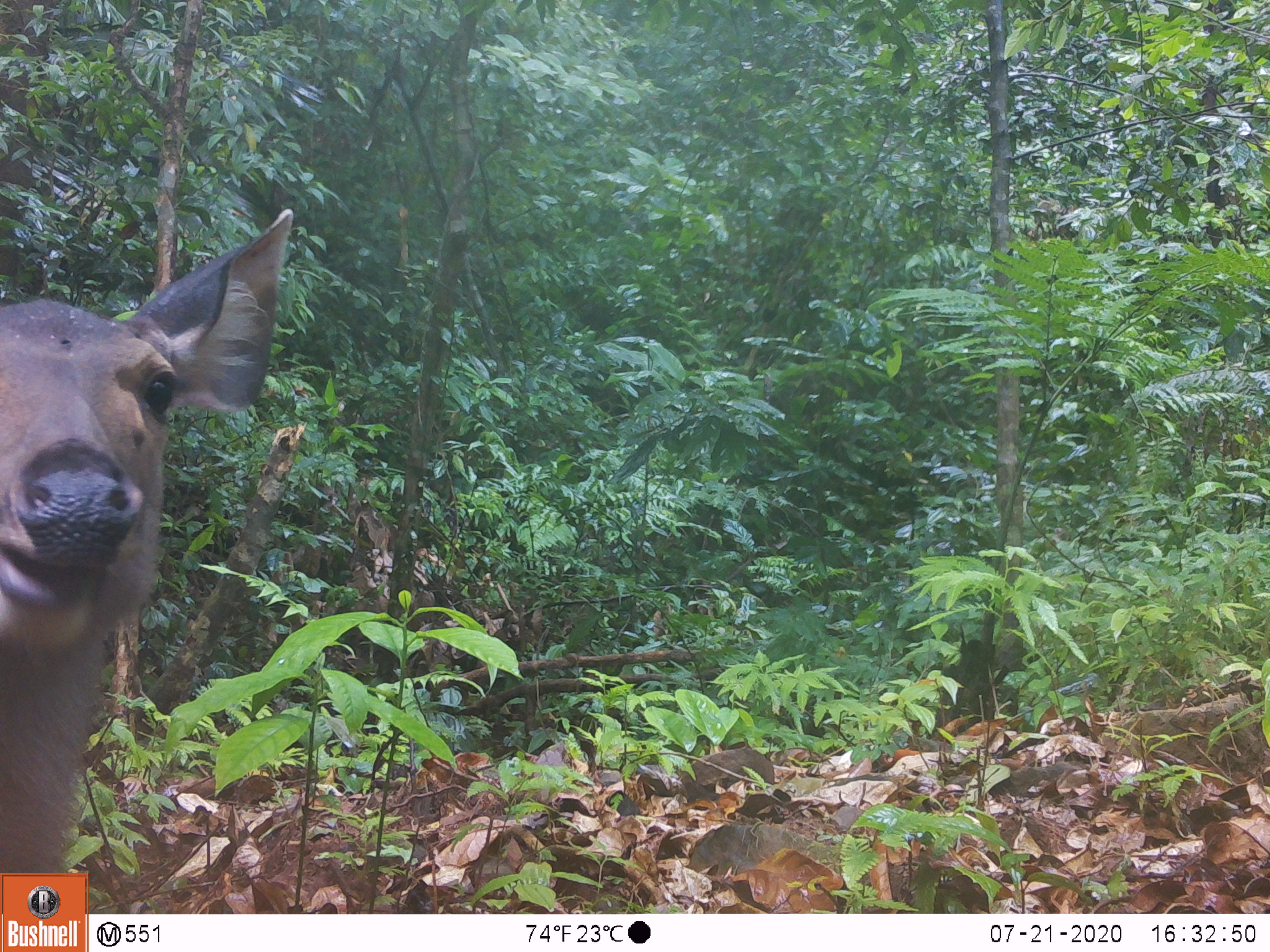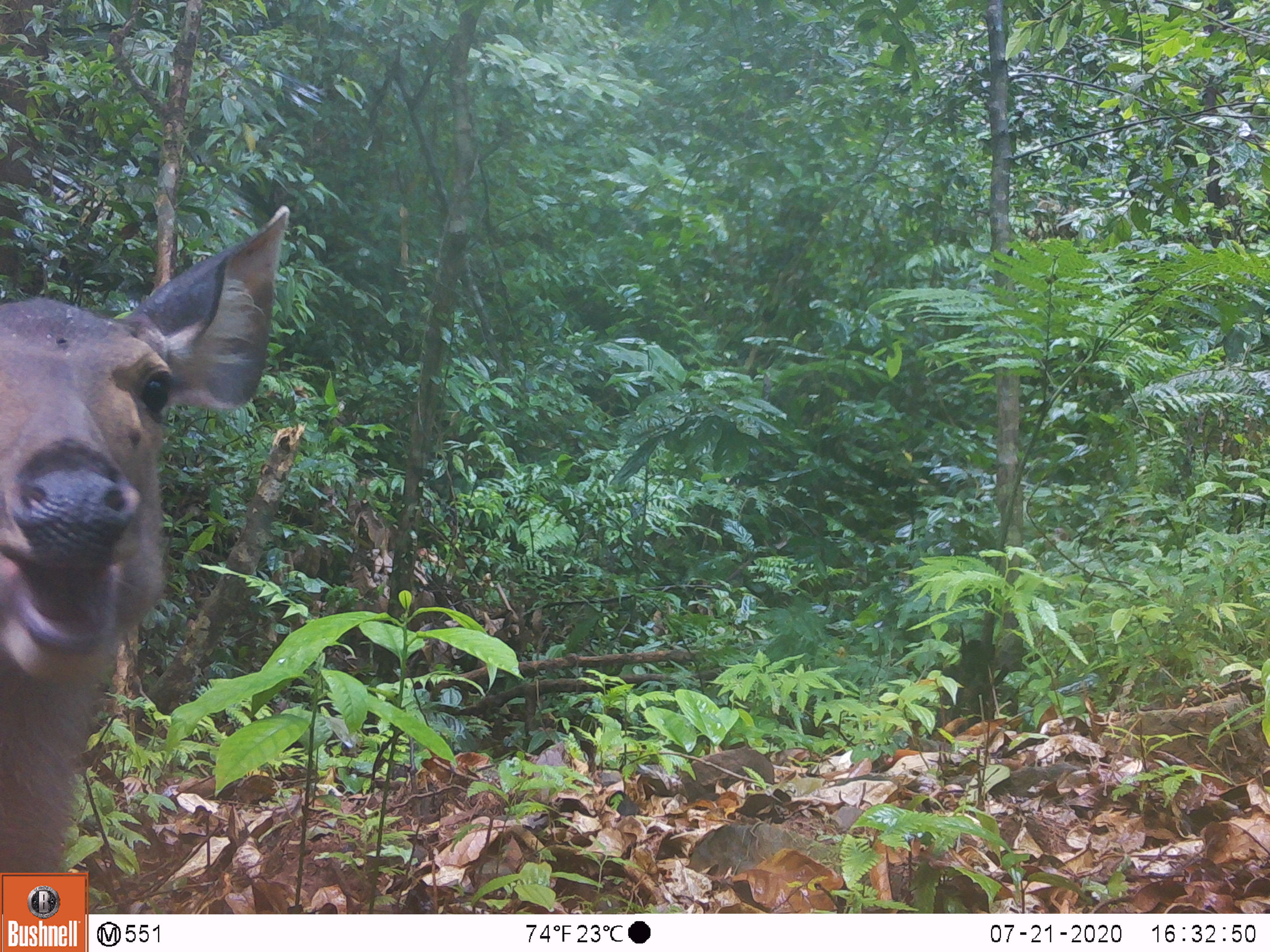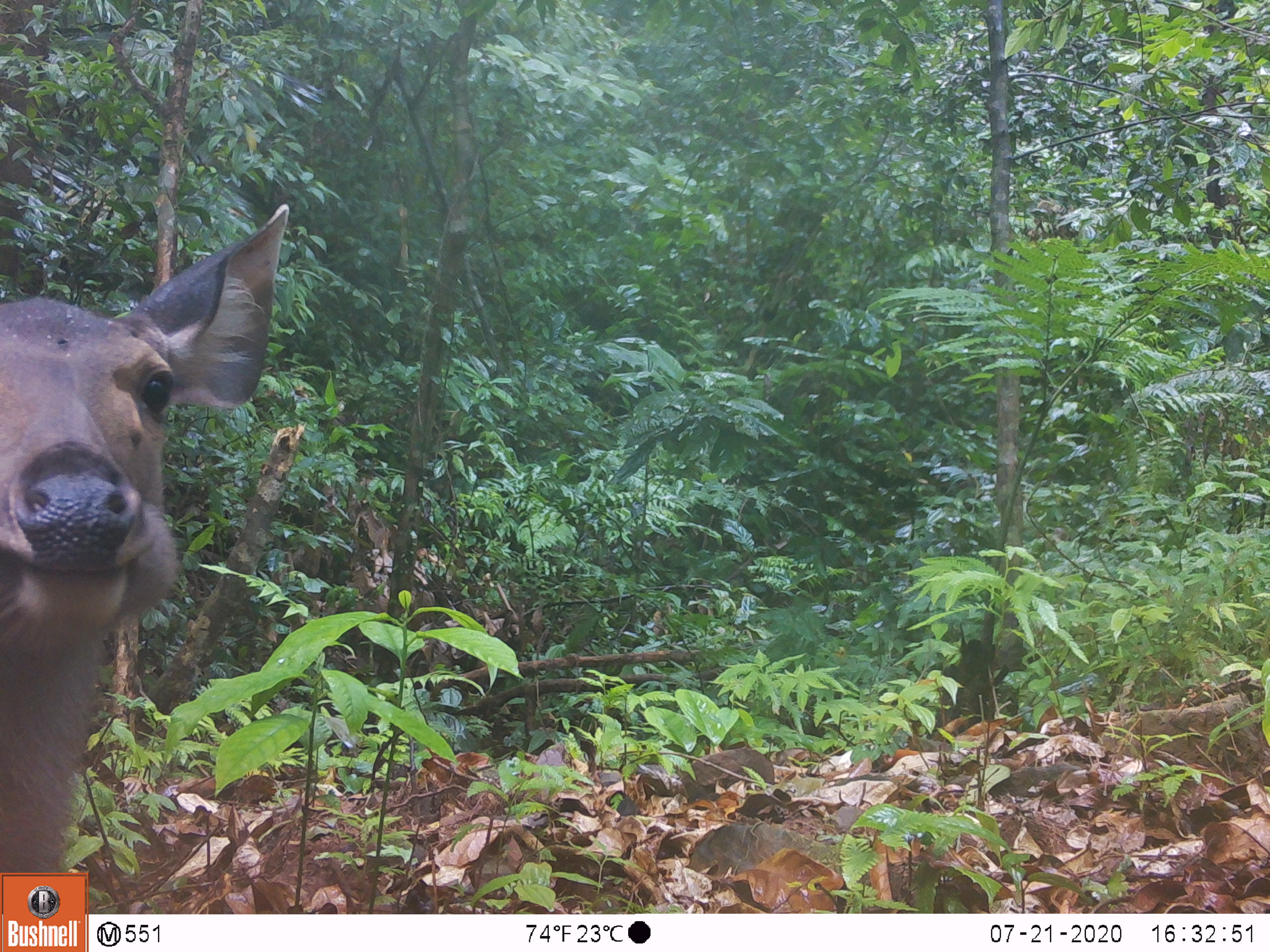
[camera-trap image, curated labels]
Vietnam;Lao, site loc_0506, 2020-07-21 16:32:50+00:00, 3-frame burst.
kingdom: Animalia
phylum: Chordata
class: Mammalia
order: Artiodactyla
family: Cervidae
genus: Rusa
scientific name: Rusa unicolor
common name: sambar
Sambar (Rusa unicolor). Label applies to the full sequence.